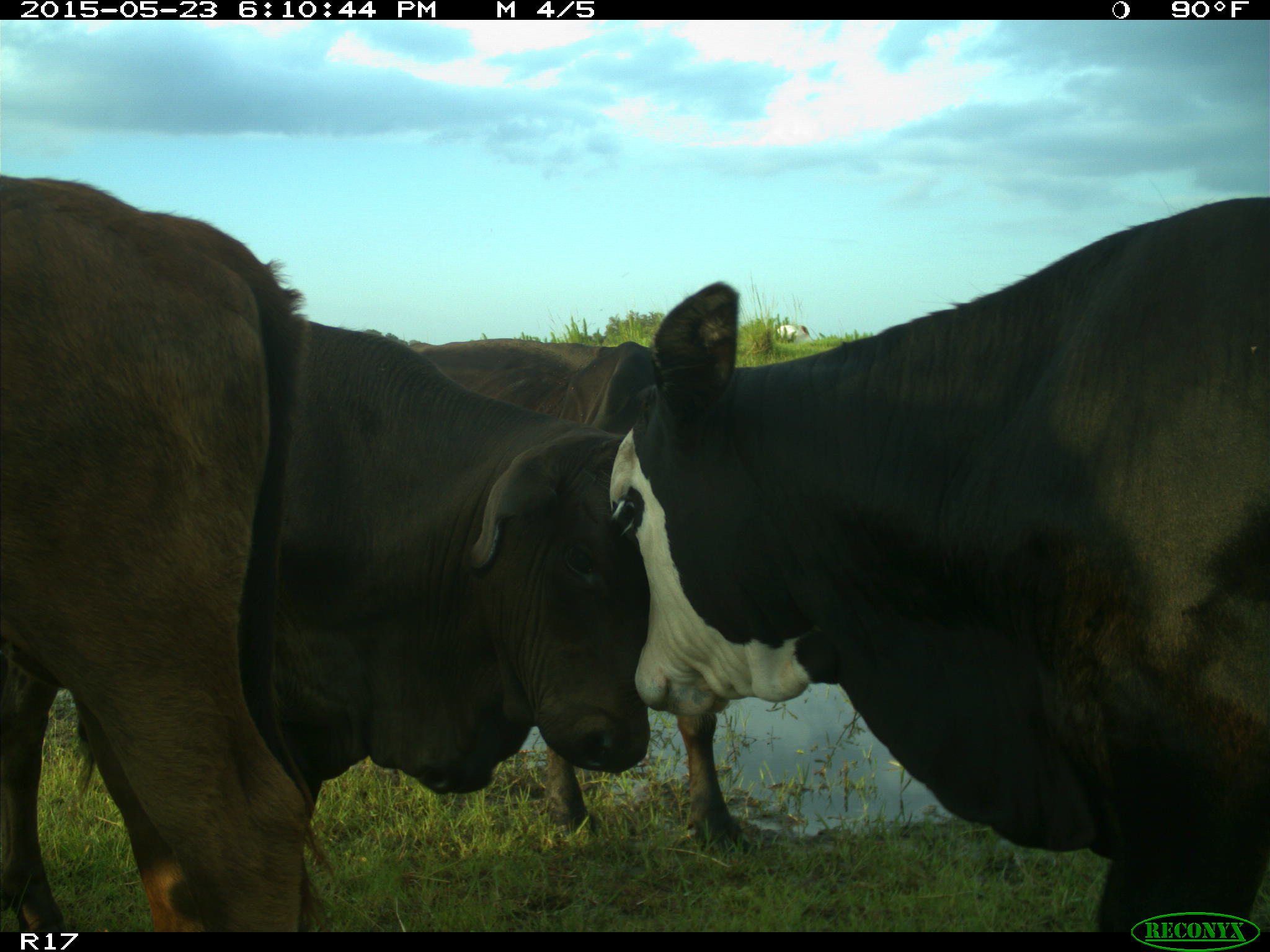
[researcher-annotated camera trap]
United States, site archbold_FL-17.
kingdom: Animalia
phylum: Chordata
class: Mammalia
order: Artiodactyla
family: Bovidae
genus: Bos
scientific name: Bos taurus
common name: domestic cow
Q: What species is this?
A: Bos taurus (domestic cow).